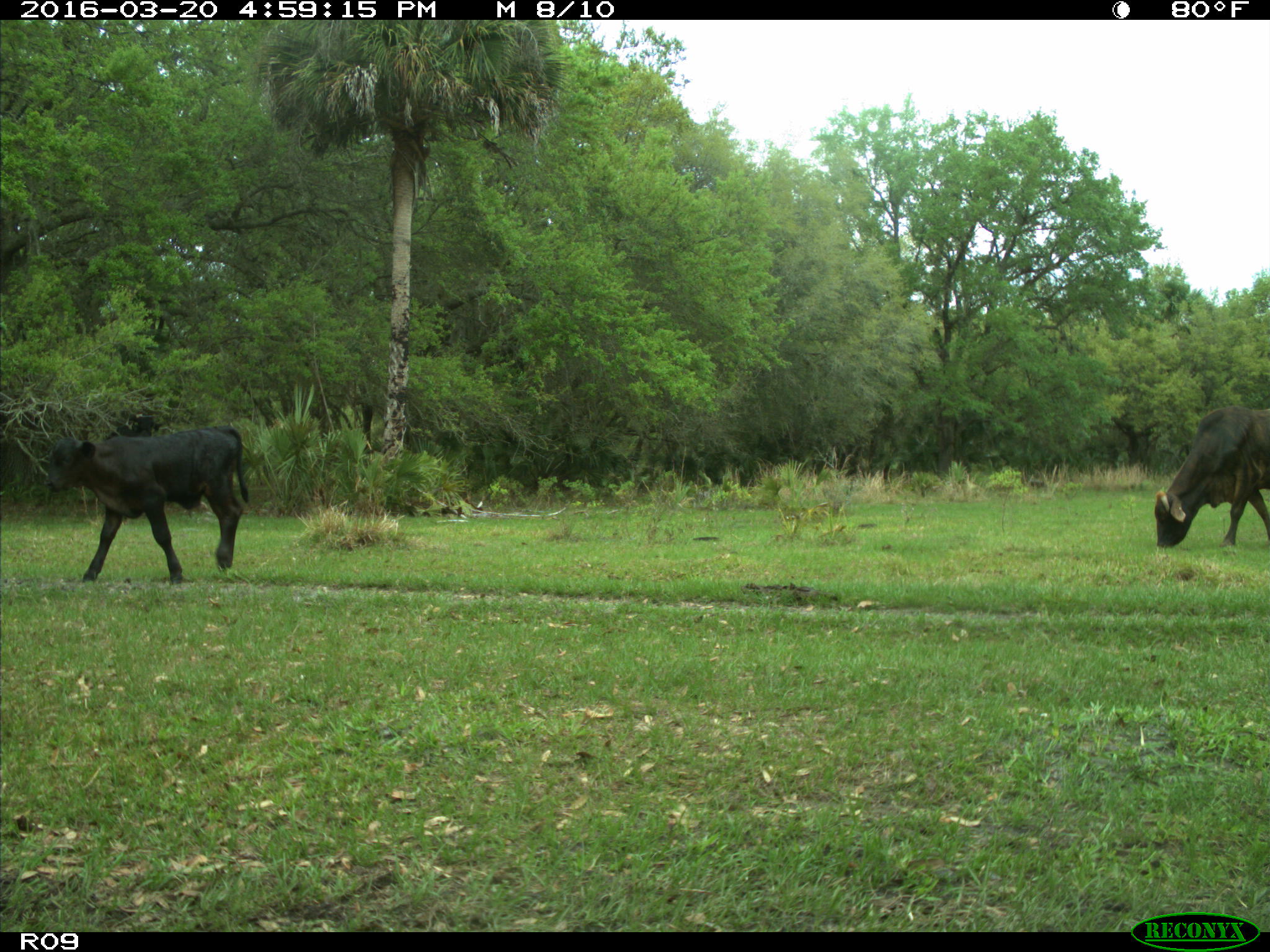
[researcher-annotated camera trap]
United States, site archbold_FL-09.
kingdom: Animalia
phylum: Chordata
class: Mammalia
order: Artiodactyla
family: Bovidae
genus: Bos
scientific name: Bos taurus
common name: domestic cow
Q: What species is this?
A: Bos taurus (domestic cow).